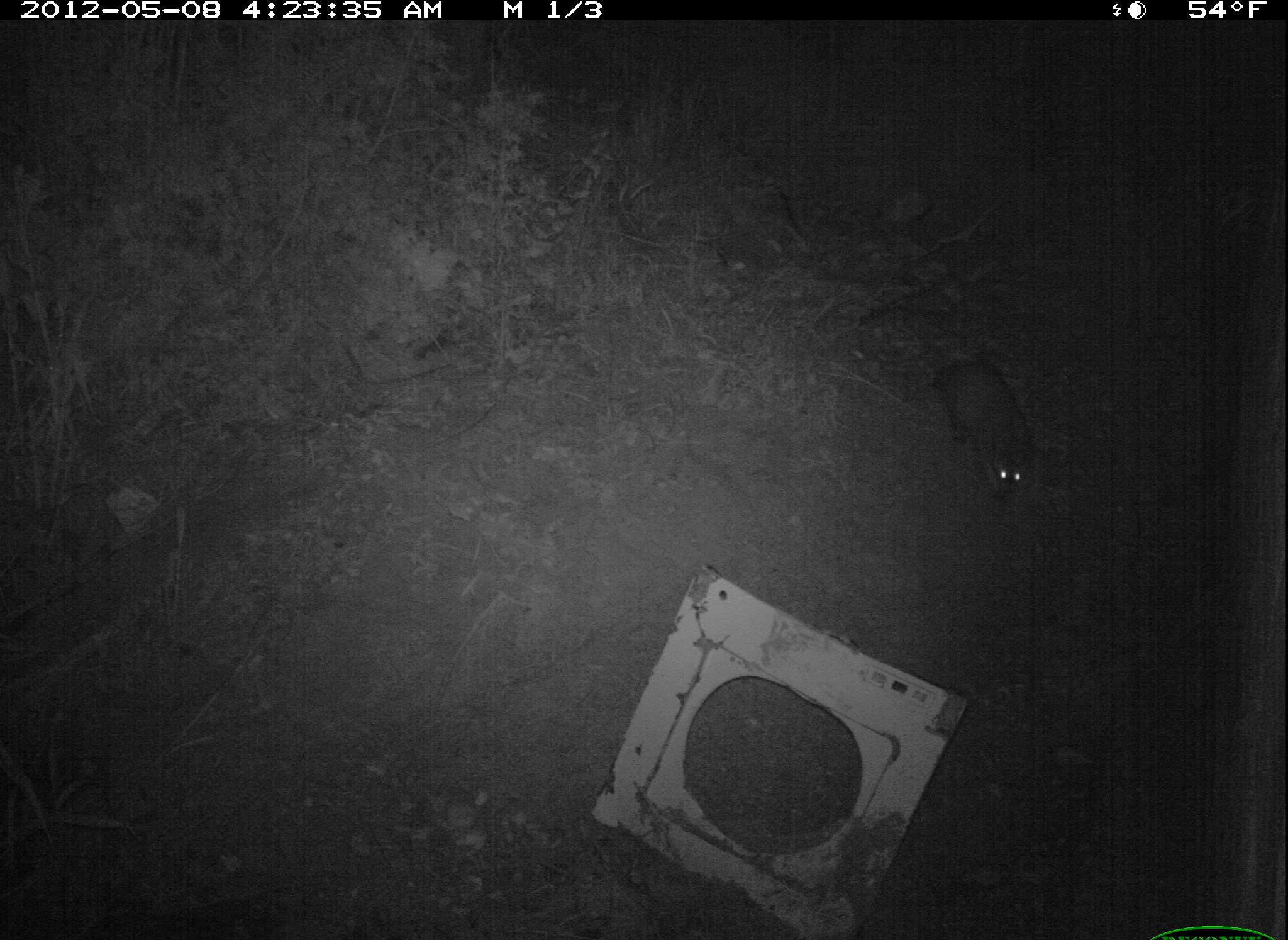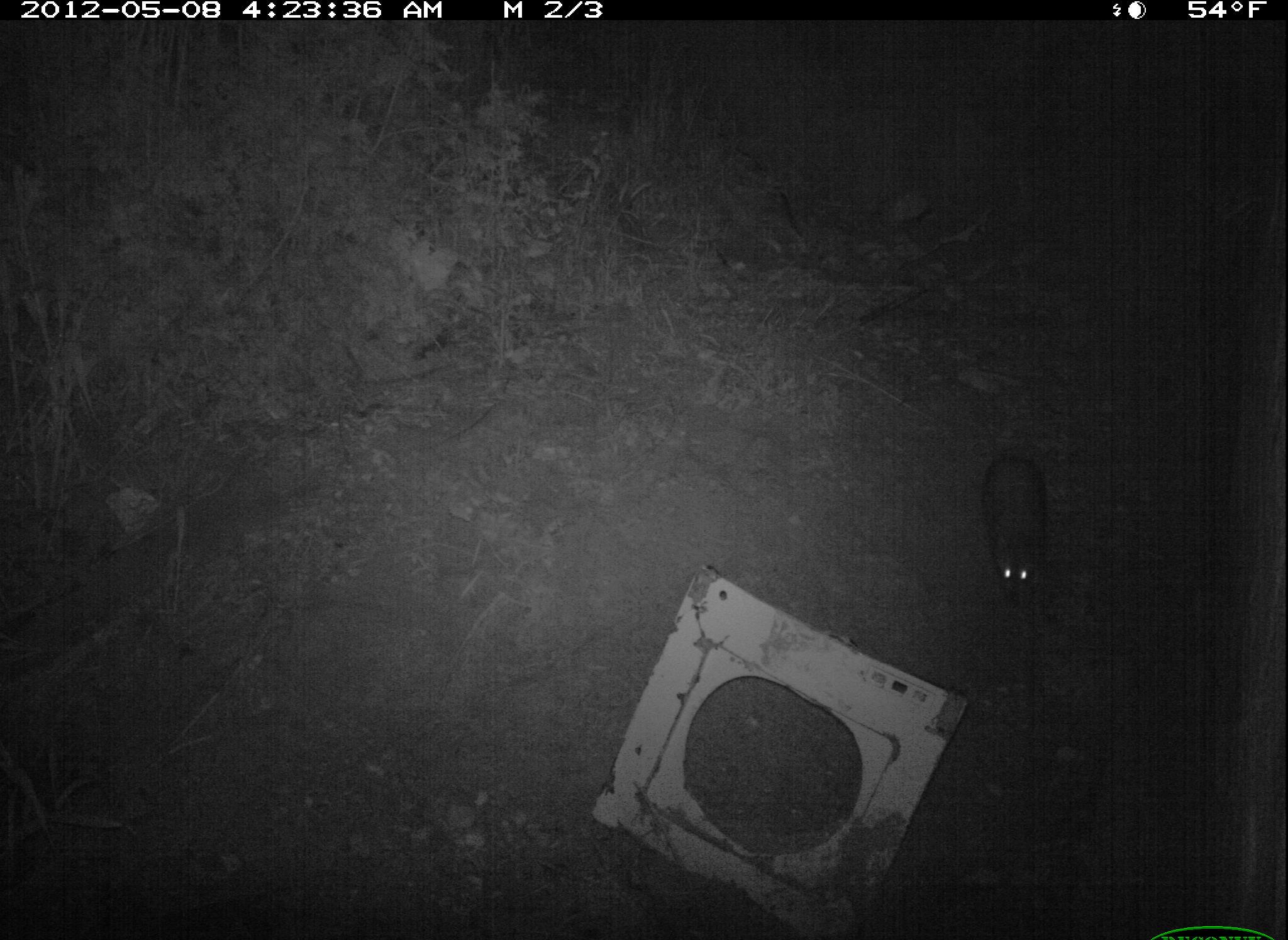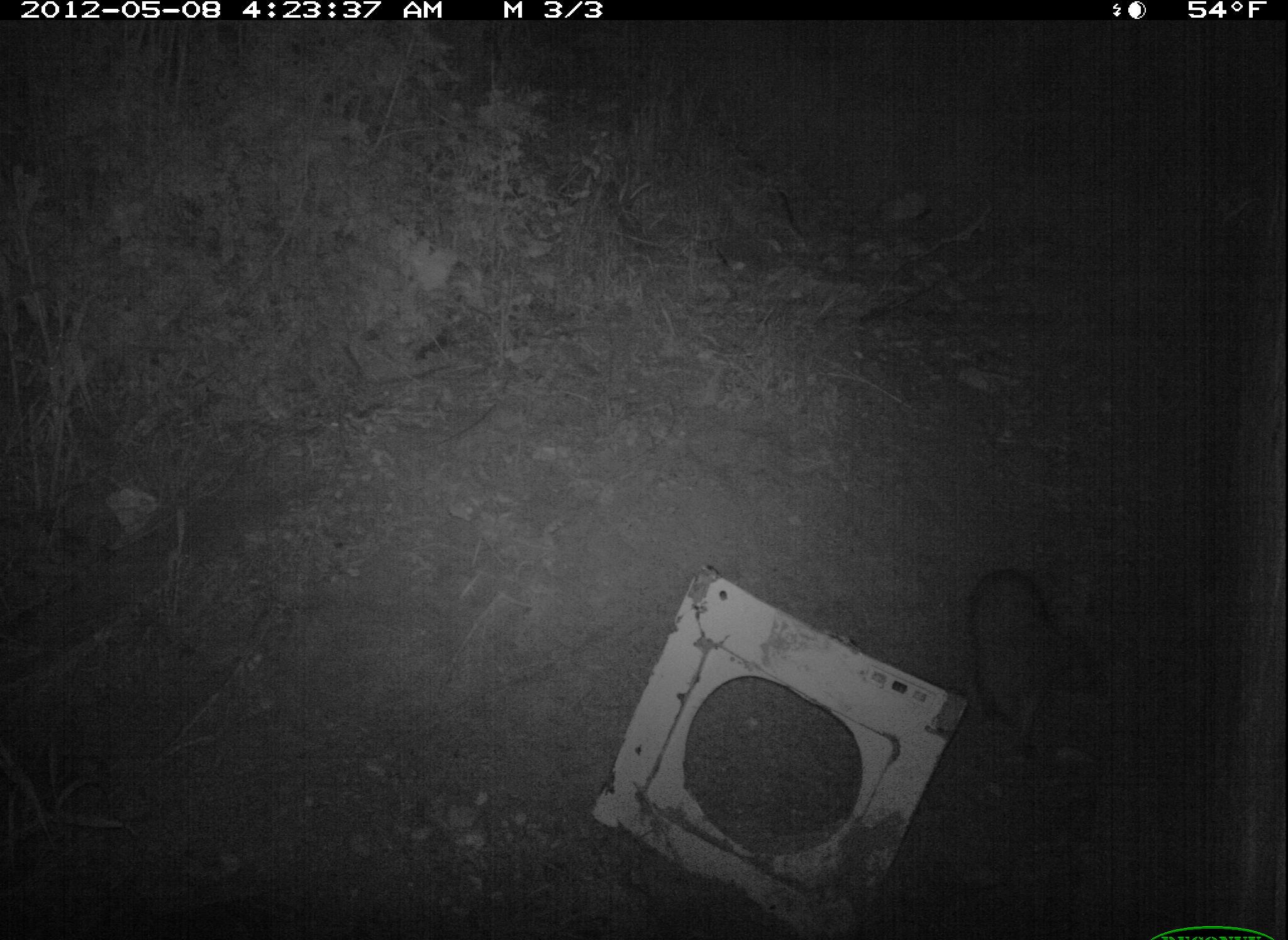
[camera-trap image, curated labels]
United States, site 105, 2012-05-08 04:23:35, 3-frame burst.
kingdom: Animalia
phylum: Chordata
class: Mammalia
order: Carnivora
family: Procyonidae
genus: Procyon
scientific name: Procyon lotor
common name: raccoon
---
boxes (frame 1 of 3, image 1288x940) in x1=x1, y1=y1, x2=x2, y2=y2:
raccoon: x1=926, y1=341, x2=1038, y2=519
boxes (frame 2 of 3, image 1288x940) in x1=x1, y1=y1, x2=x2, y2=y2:
raccoon: x1=970, y1=450, x2=1057, y2=606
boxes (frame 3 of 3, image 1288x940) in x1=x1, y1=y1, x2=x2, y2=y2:
raccoon: x1=952, y1=552, x2=1113, y2=760